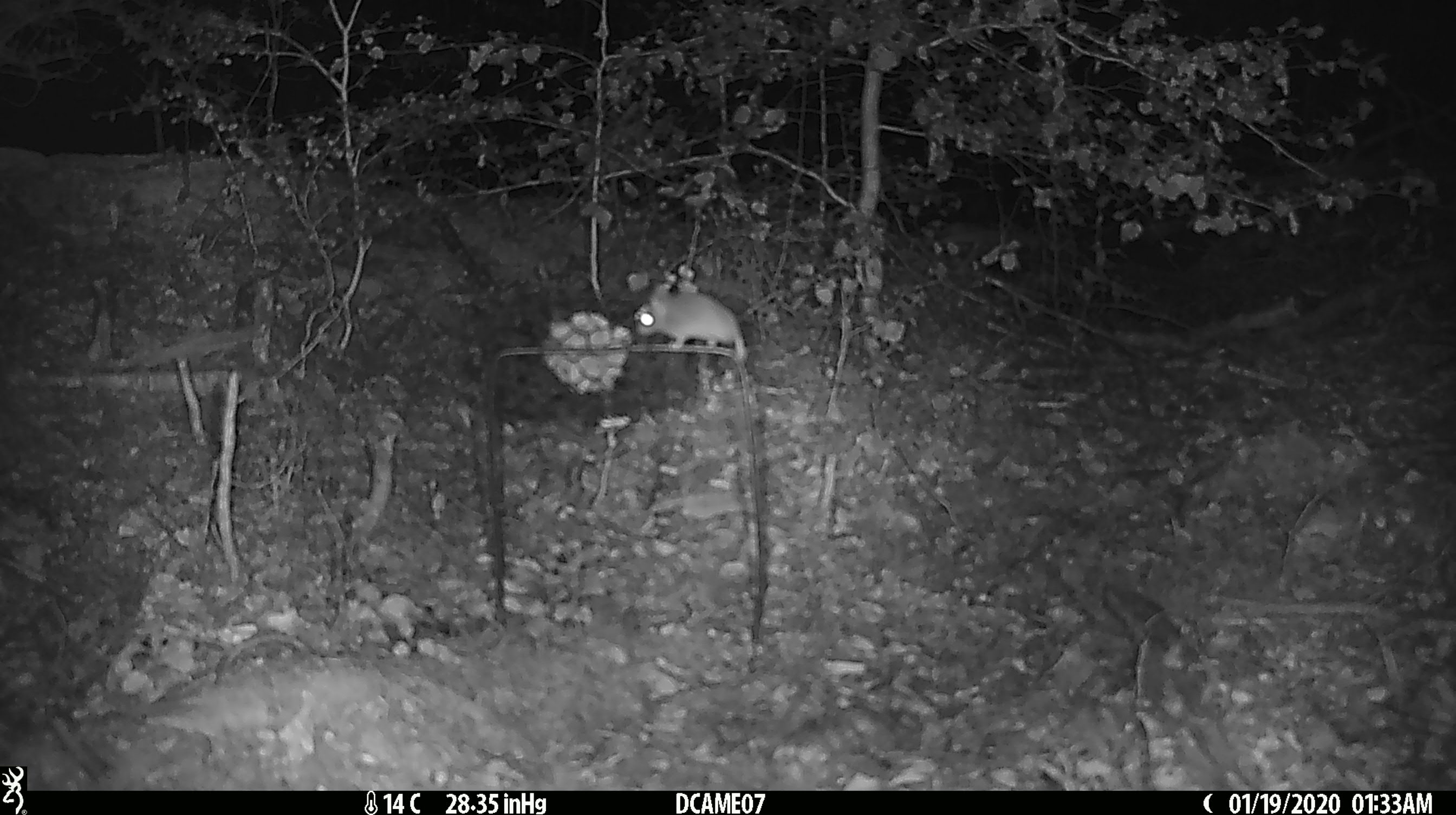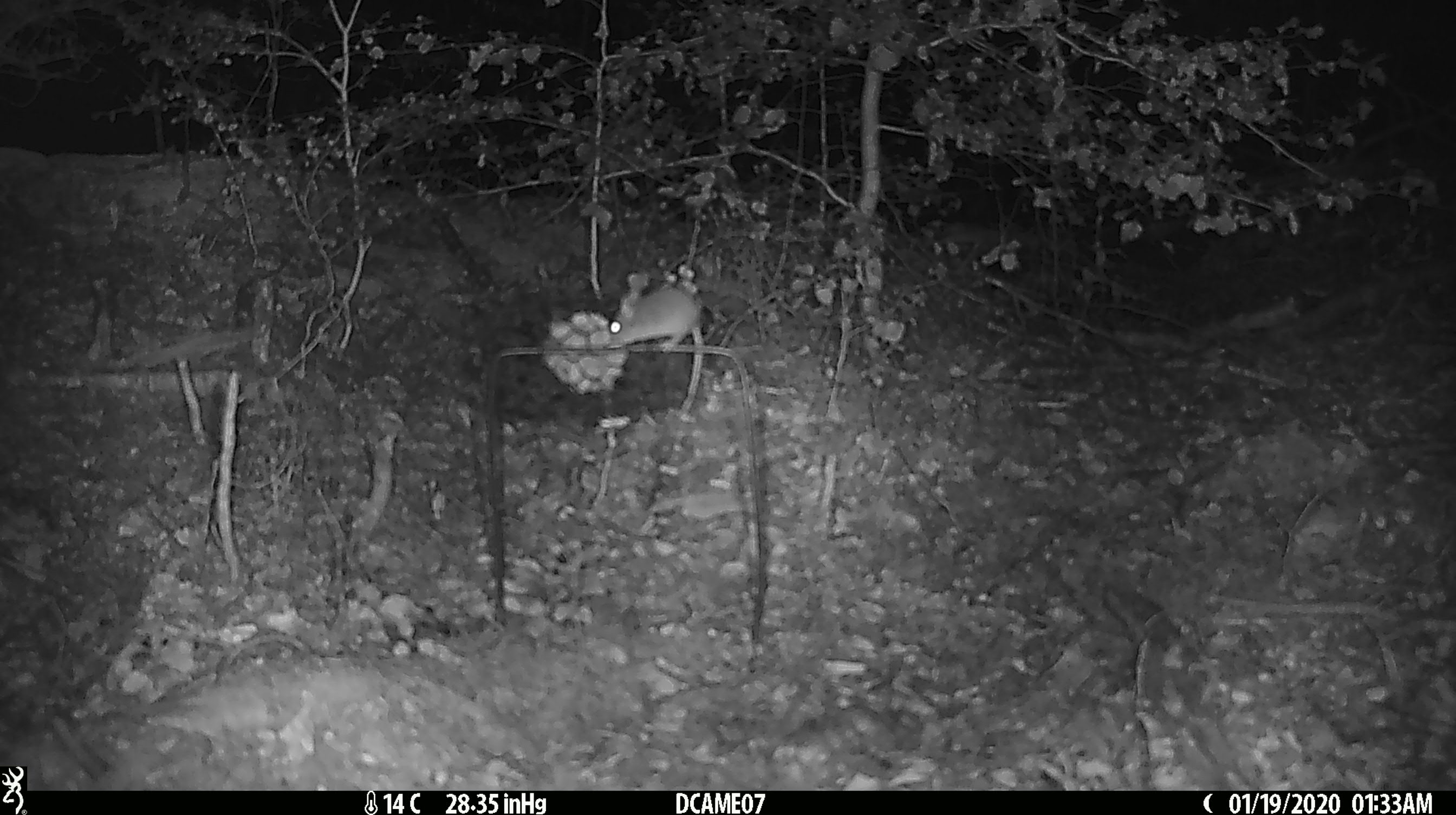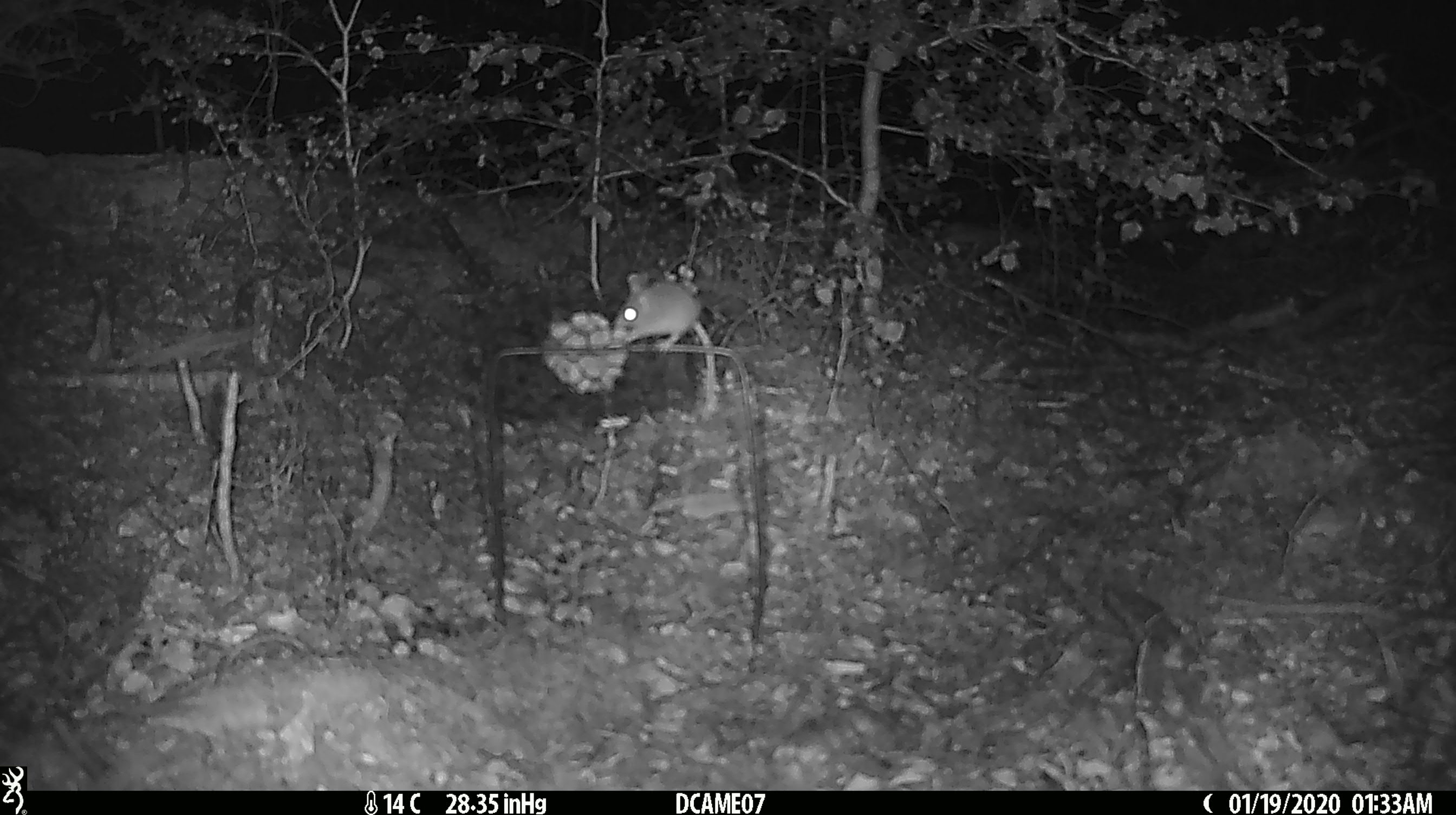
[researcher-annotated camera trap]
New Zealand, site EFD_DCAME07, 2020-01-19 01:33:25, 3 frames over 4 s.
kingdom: Animalia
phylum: Chordata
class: Mammalia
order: Rodentia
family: Muridae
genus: Mus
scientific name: Mus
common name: mouse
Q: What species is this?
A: Mouse (Mus).